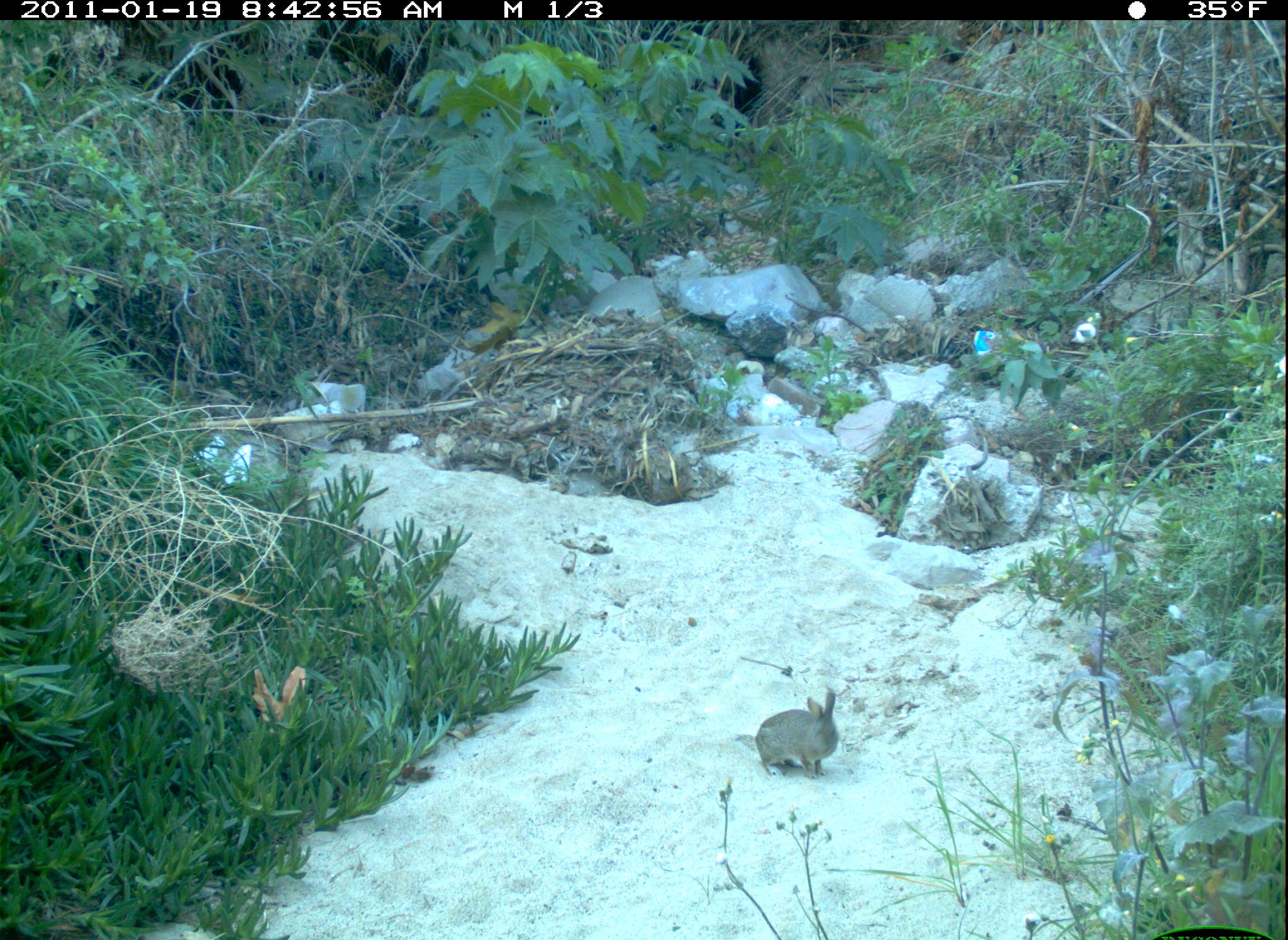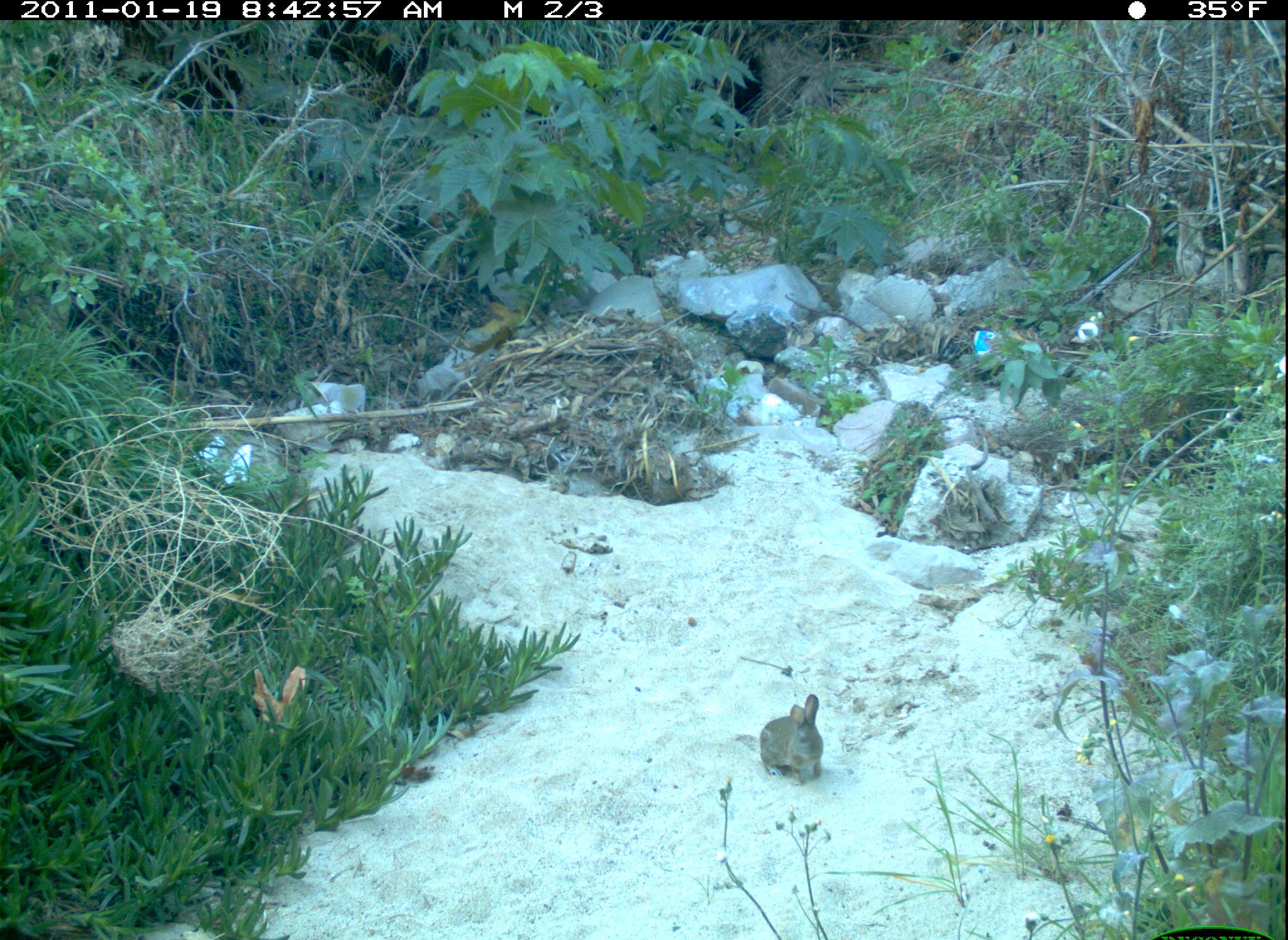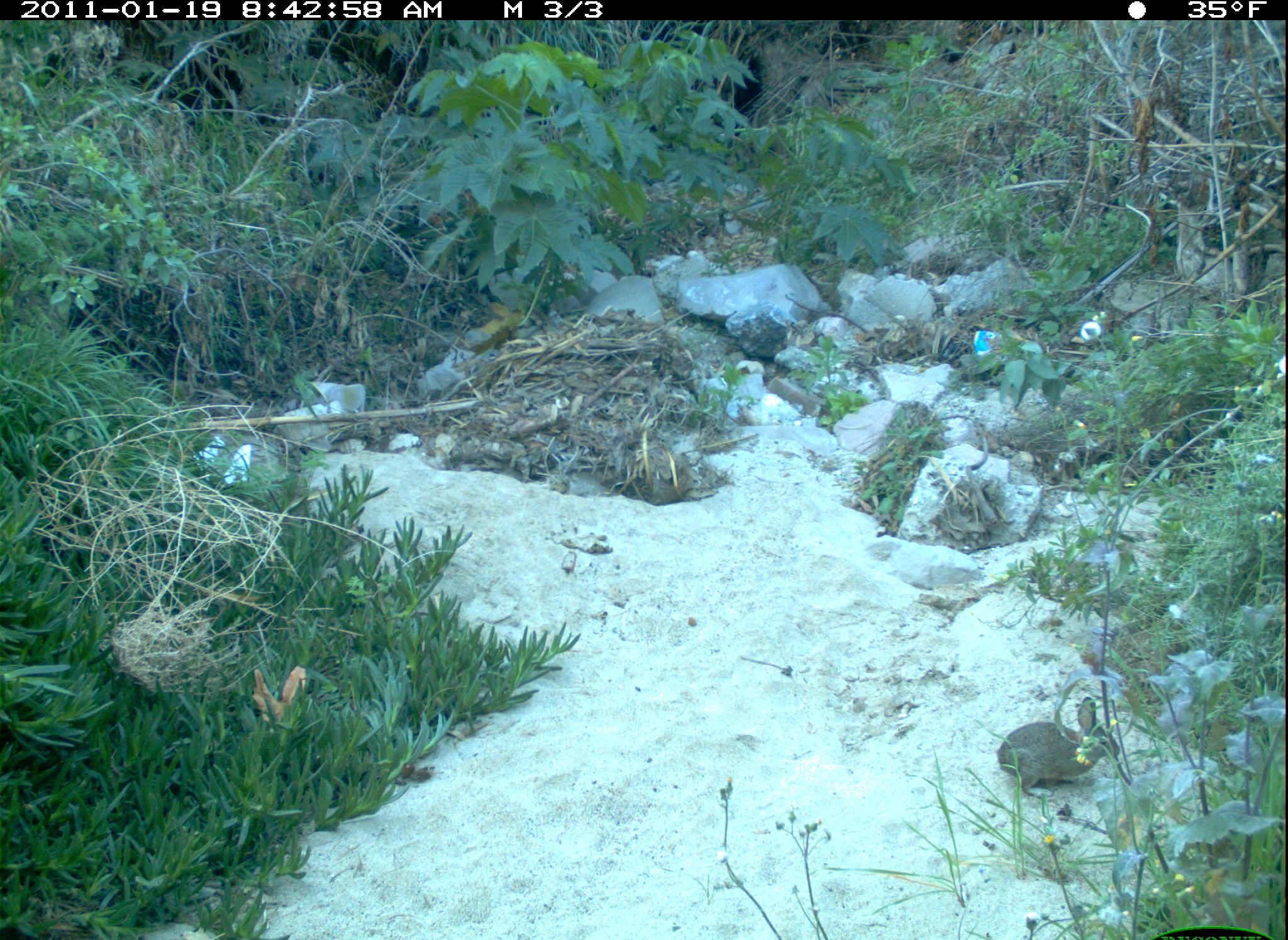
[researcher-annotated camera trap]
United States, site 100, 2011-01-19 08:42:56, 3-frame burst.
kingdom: Animalia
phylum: Chordata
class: Mammalia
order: Lagomorpha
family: Leporidae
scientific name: Leporidae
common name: rabbits and hares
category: rabbit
Rabbit (rabbits and hares) (Leporidae).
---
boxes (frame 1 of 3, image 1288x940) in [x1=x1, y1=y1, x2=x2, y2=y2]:
rabbit: [x1=749, y1=675, x2=848, y2=783]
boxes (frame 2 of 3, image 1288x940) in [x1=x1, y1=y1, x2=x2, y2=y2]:
rabbit: [x1=744, y1=685, x2=848, y2=797]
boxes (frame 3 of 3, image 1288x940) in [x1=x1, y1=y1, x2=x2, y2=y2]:
rabbit: [x1=998, y1=691, x2=1122, y2=797]